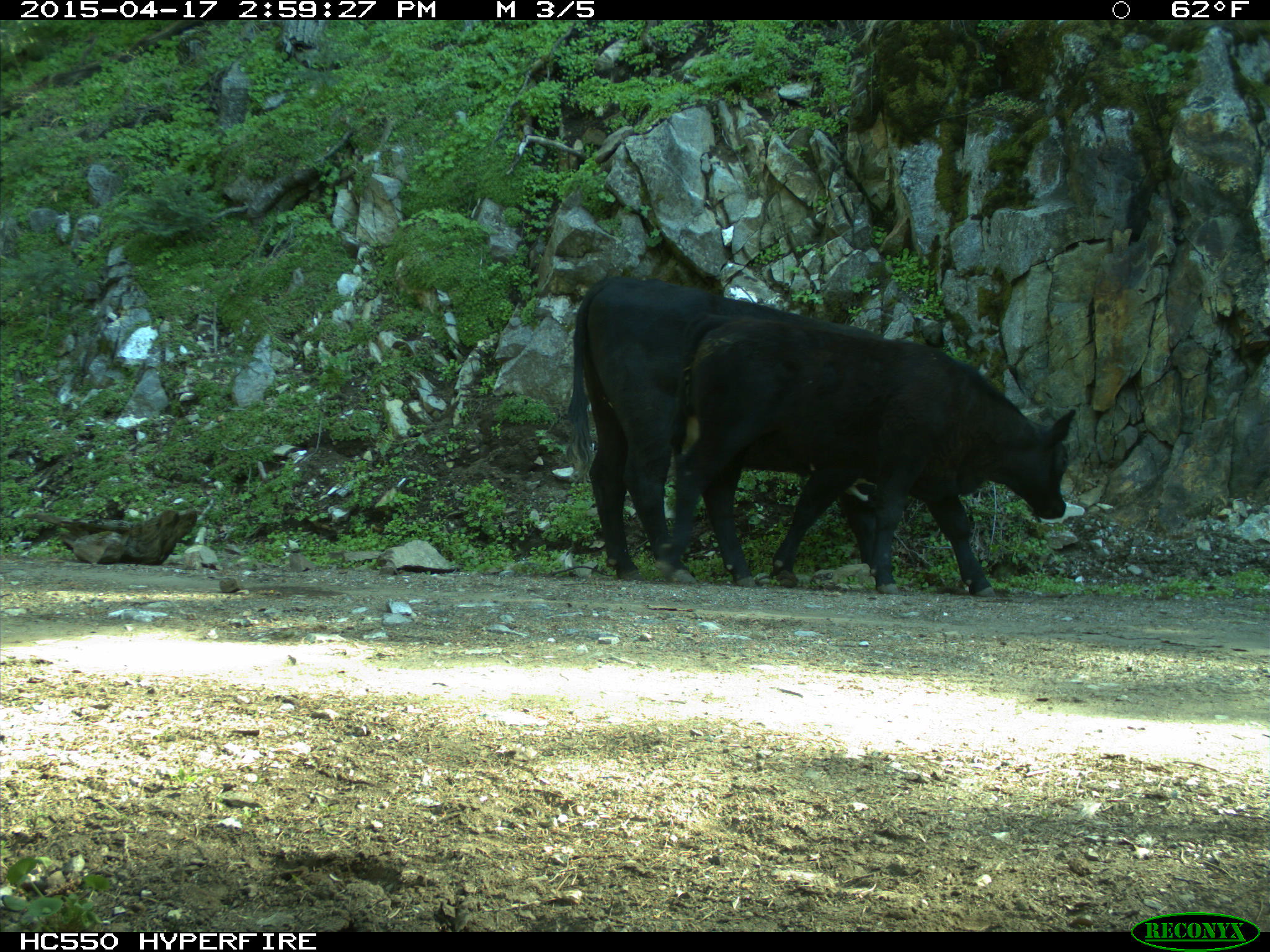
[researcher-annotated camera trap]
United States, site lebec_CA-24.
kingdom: Animalia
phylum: Chordata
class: Mammalia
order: Artiodactyla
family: Bovidae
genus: Bos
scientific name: Bos taurus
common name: domestic cow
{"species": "Bos taurus (domestic cow)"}